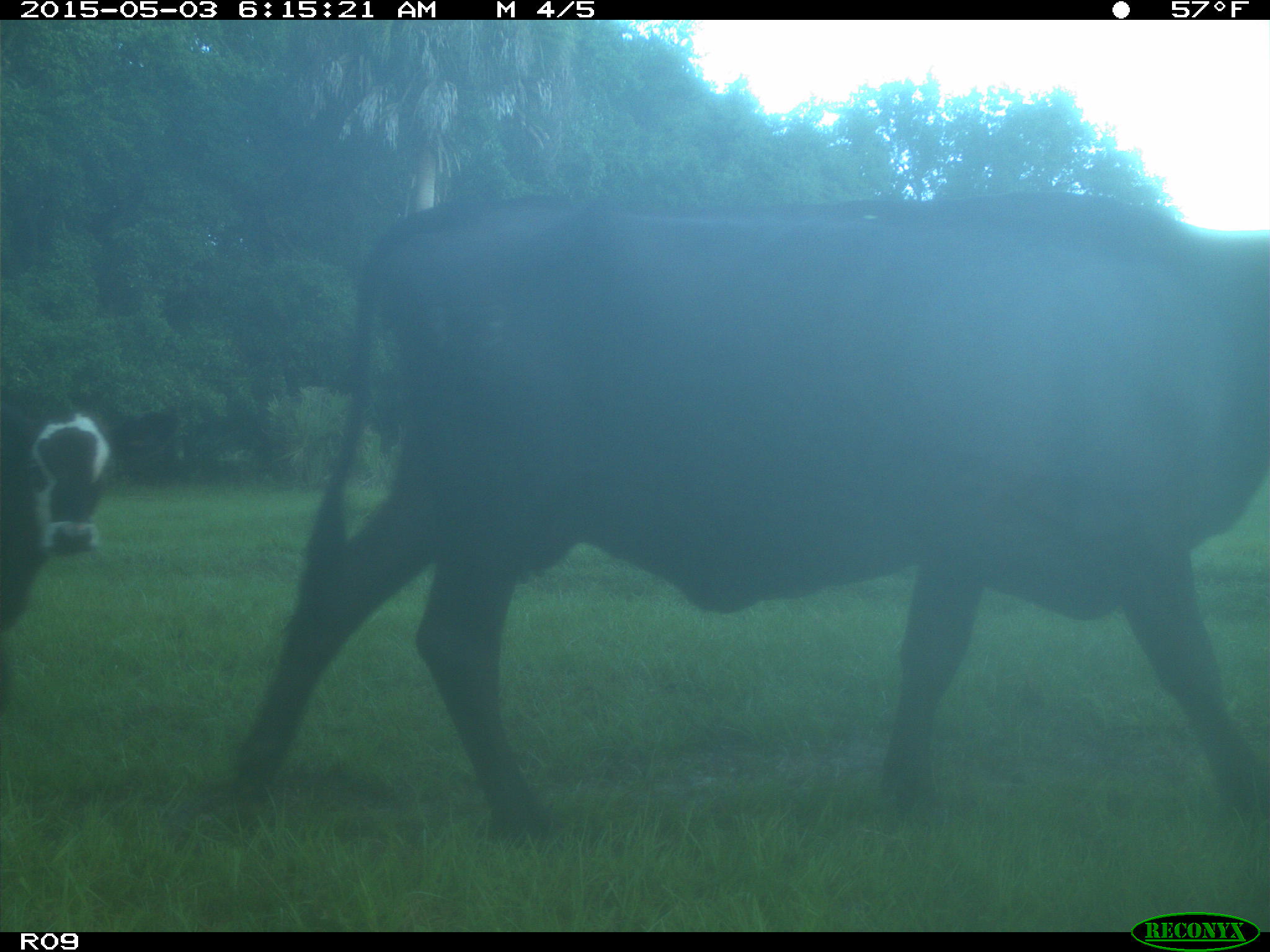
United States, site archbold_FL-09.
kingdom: Animalia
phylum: Chordata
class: Mammalia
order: Artiodactyla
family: Bovidae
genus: Bos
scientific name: Bos taurus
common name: domestic cow